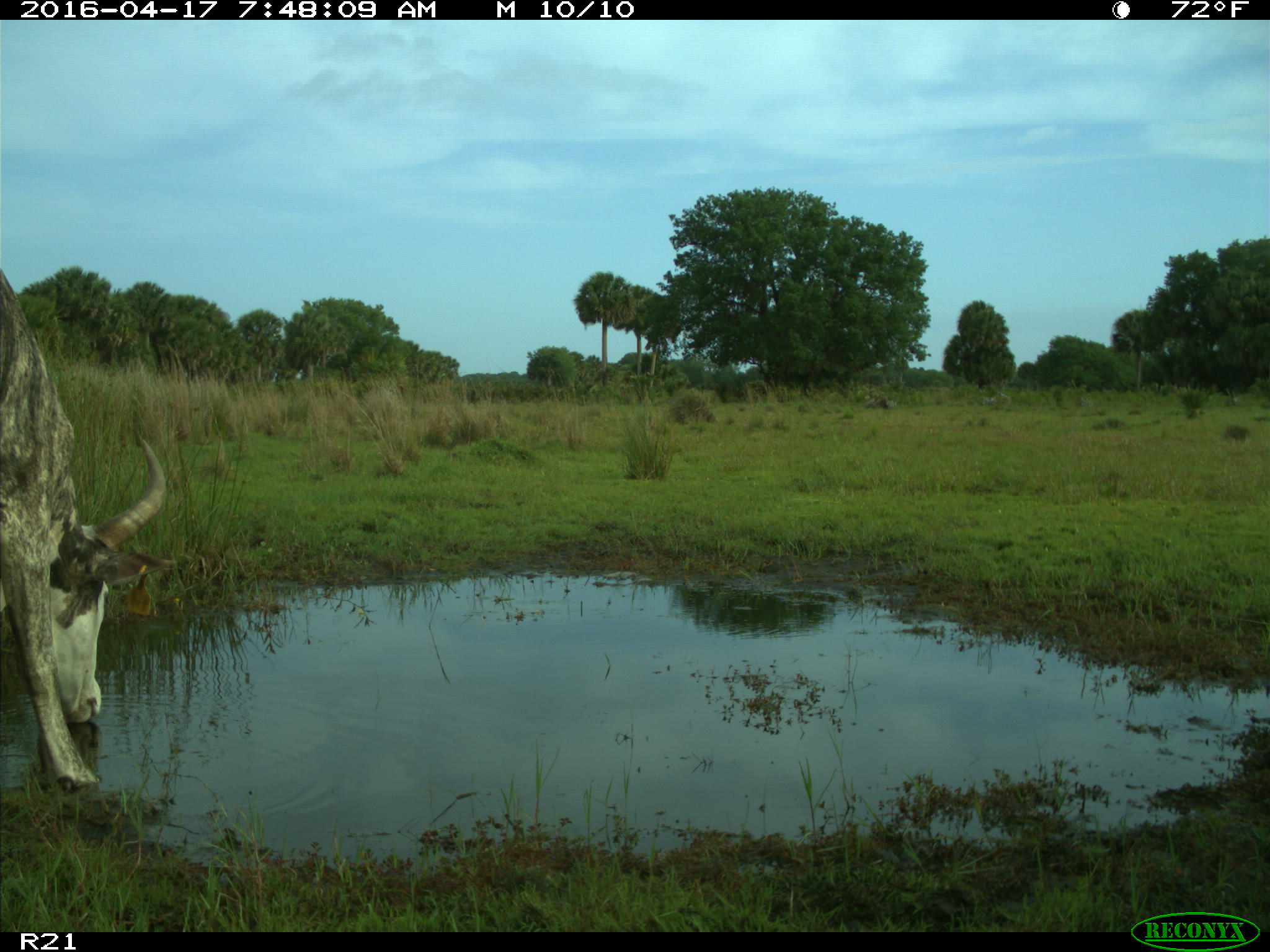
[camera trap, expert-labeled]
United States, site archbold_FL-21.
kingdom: Animalia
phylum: Chordata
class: Mammalia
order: Artiodactyla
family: Bovidae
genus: Bos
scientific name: Bos taurus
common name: domestic cow